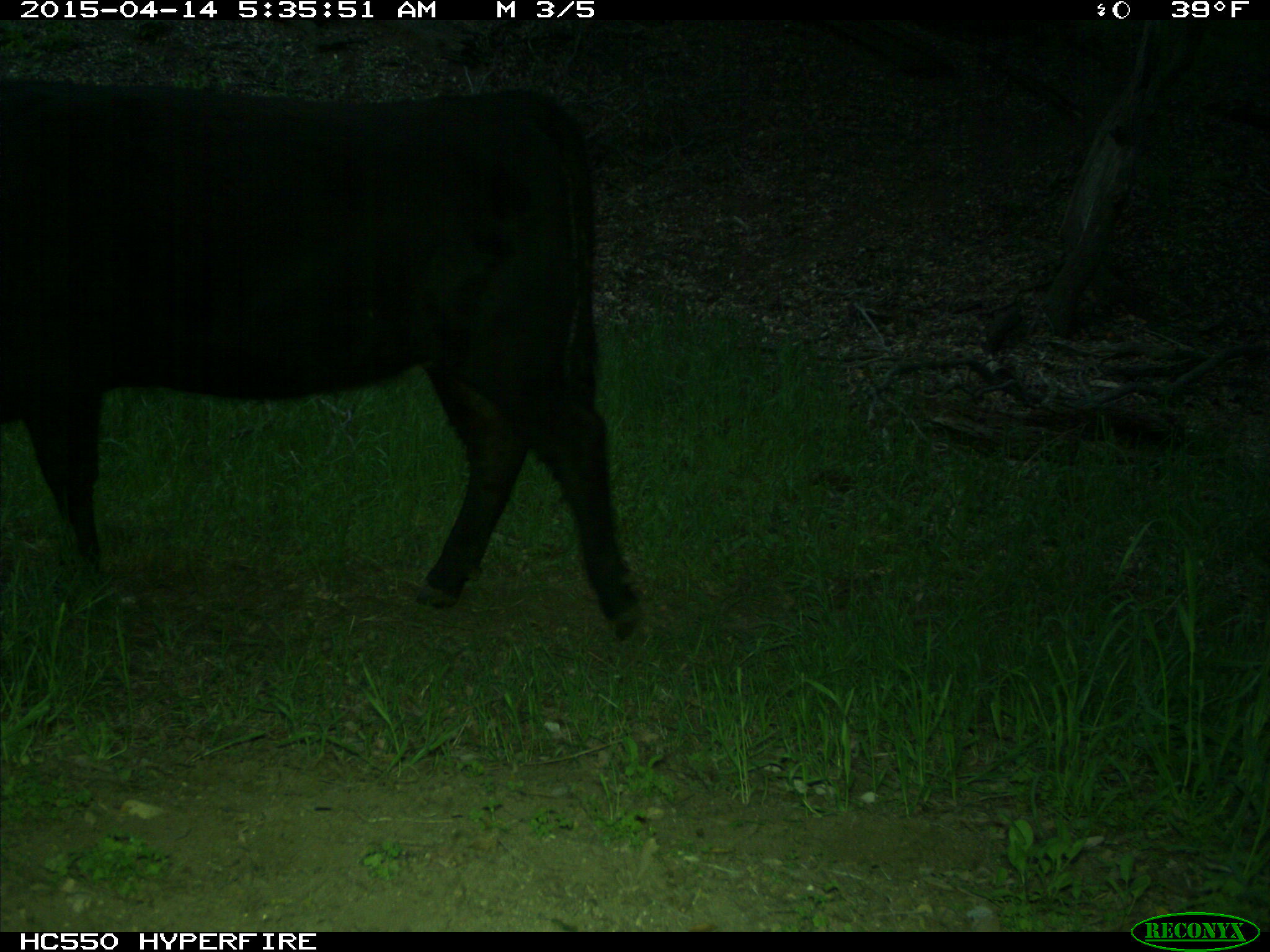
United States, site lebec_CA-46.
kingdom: Animalia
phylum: Chordata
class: Mammalia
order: Artiodactyla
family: Bovidae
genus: Bos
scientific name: Bos taurus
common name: domestic cow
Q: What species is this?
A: Bos taurus (domestic cow).